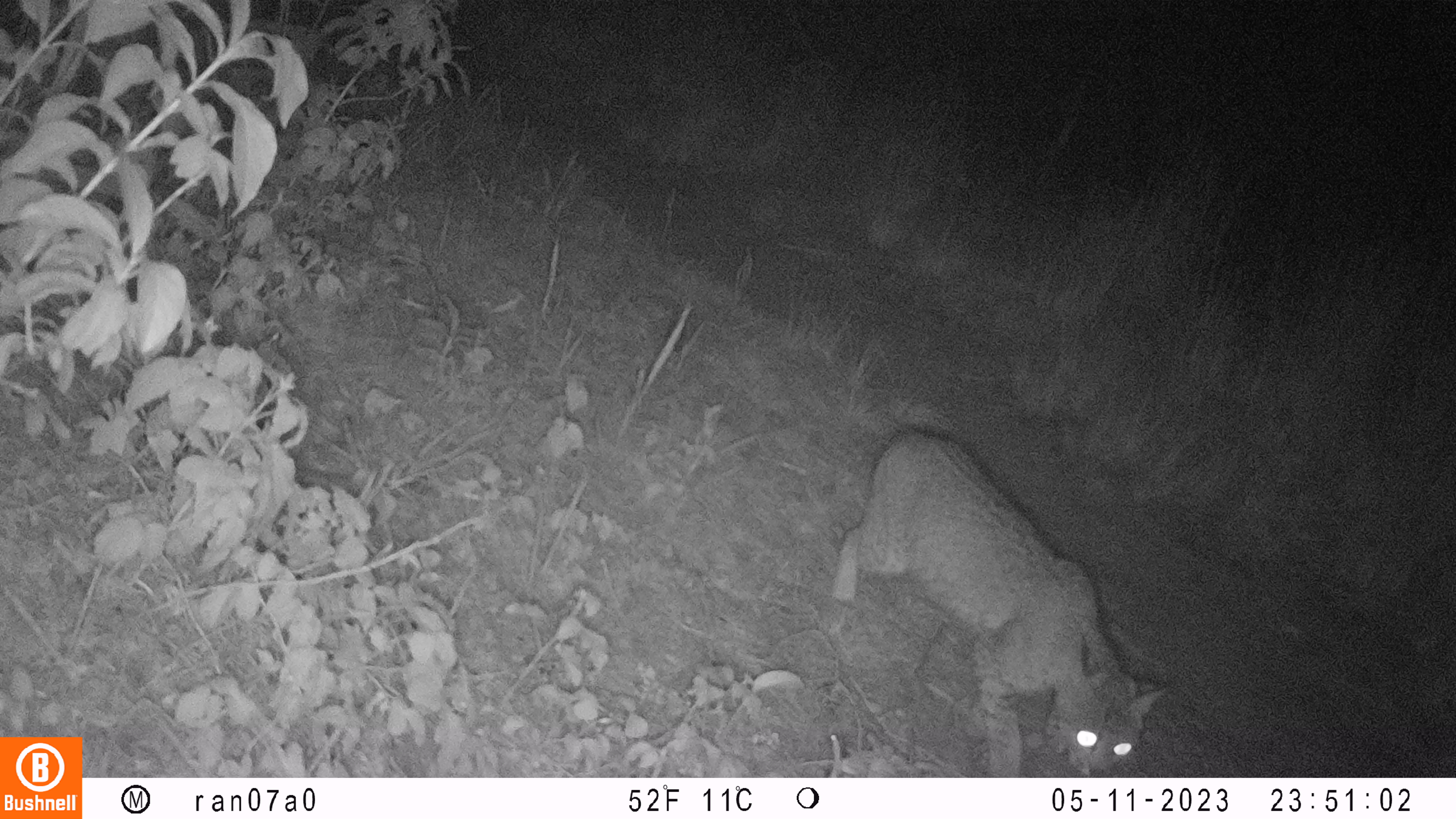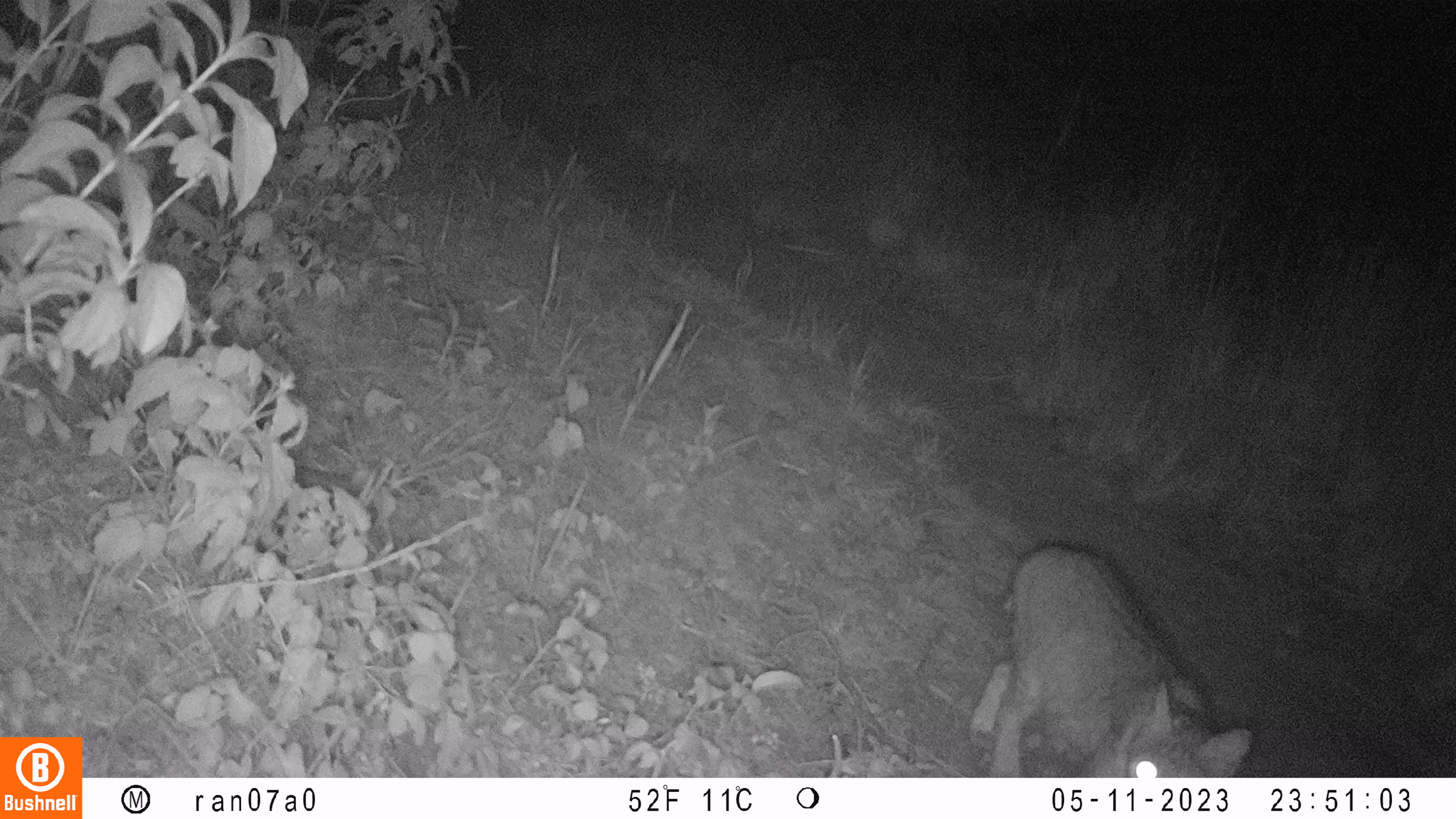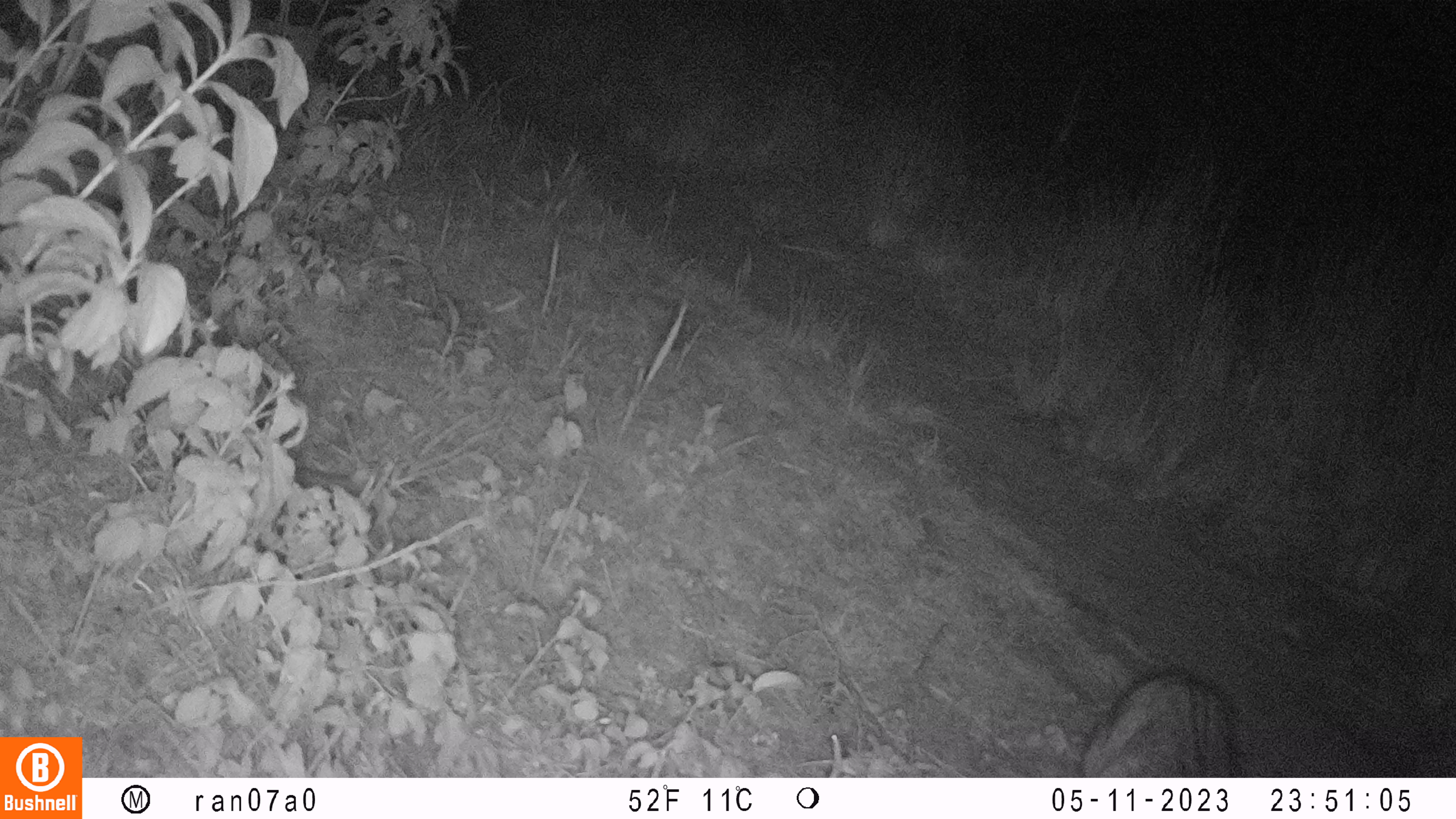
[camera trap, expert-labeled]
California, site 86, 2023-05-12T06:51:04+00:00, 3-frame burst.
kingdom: Animalia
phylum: Chordata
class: Mammalia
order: Carnivora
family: Felidae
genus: Lynx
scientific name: Lynx rufus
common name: bobcat